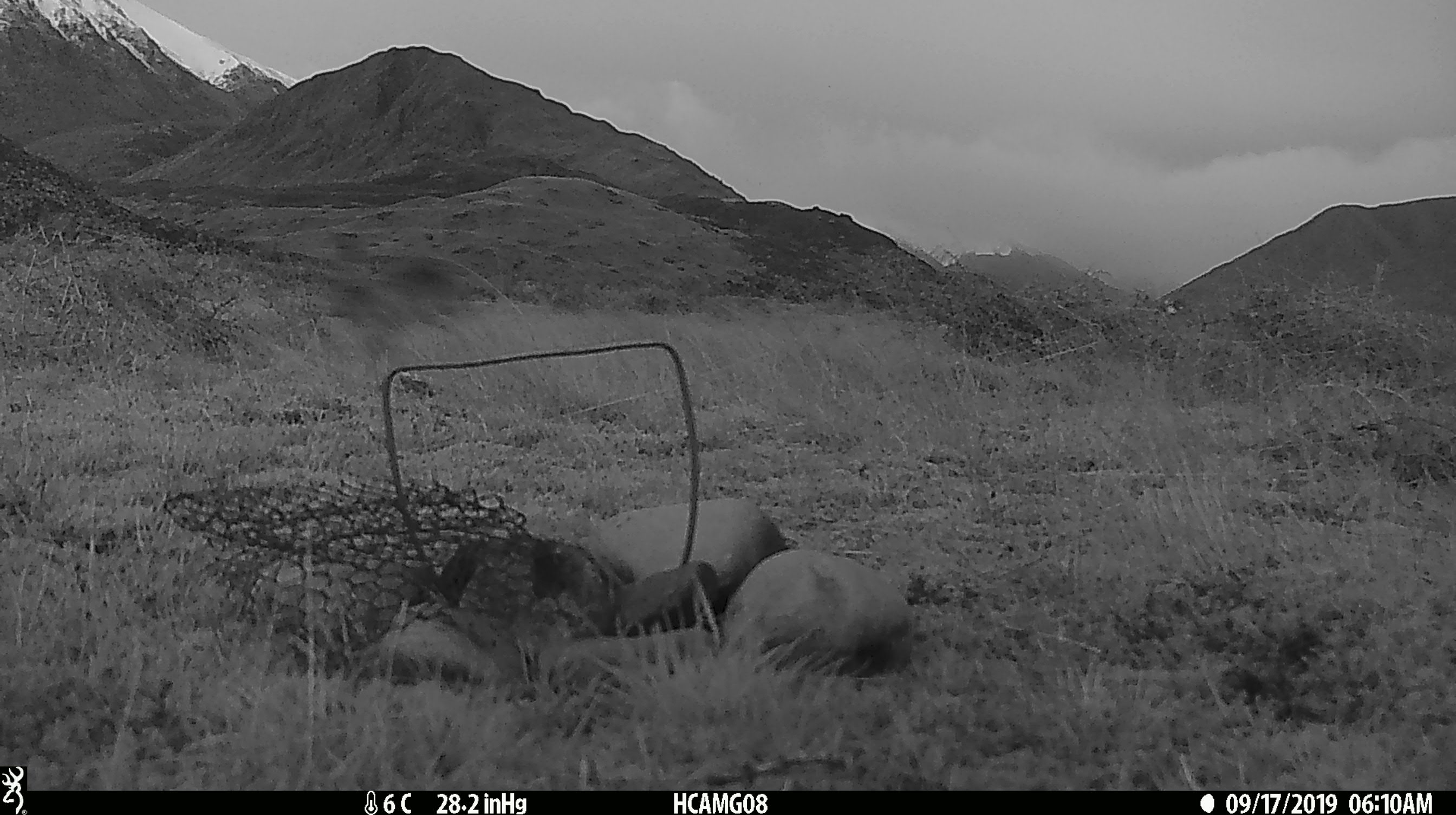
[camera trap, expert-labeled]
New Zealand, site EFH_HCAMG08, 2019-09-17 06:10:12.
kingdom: Animalia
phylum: Chordata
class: Mammalia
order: Lagomorpha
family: Leporidae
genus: Lepus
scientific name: Lepus europaeus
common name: brown hare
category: hare